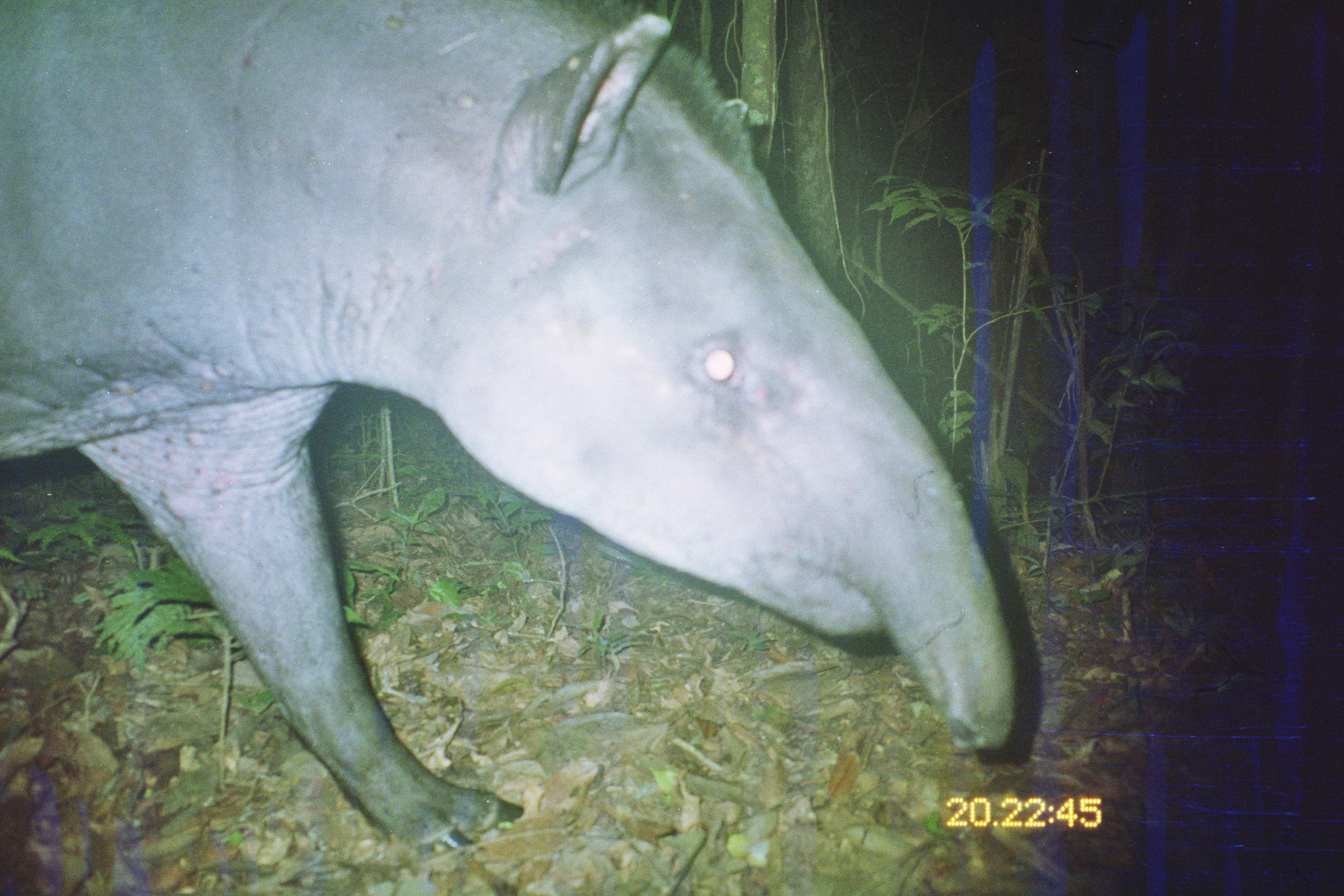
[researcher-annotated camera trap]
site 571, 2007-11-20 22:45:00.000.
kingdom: Animalia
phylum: Chordata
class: Mammalia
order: Perissodactyla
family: Tapiridae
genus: Tapirus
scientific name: Tapirus terrestris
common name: south american tapir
Tapirus terrestris (south american tapir).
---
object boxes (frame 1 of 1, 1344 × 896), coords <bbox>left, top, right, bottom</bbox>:
tapirus terrestris: <bbox>0, 0, 1018, 858</bbox>